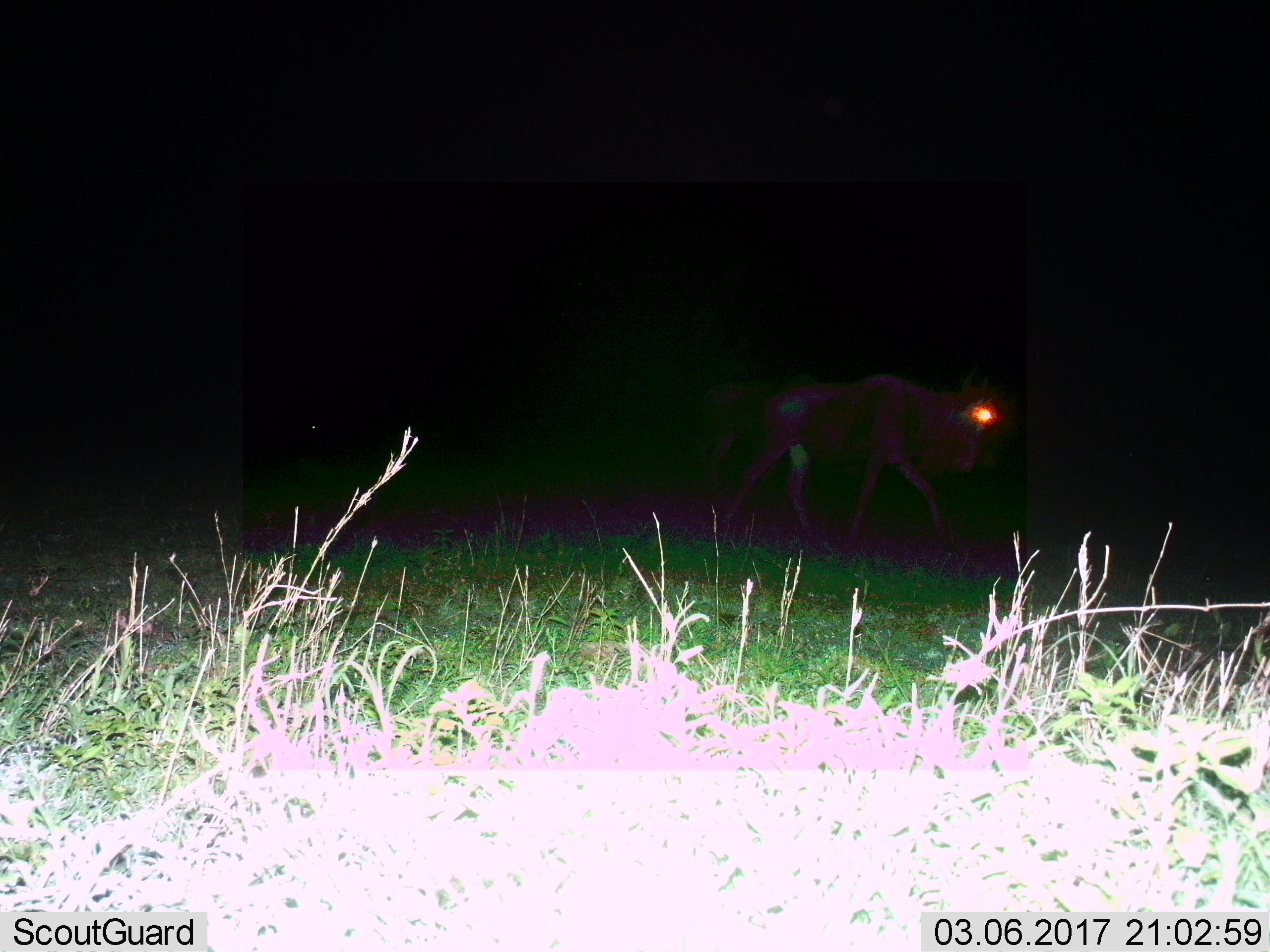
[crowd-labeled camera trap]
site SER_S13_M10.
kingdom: Animalia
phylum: Chordata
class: Mammalia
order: Artiodactyla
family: Bovidae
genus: Connochaetes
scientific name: Connochaetes taurinus taurinus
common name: blue wildebeest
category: wildebeestblue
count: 2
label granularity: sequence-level